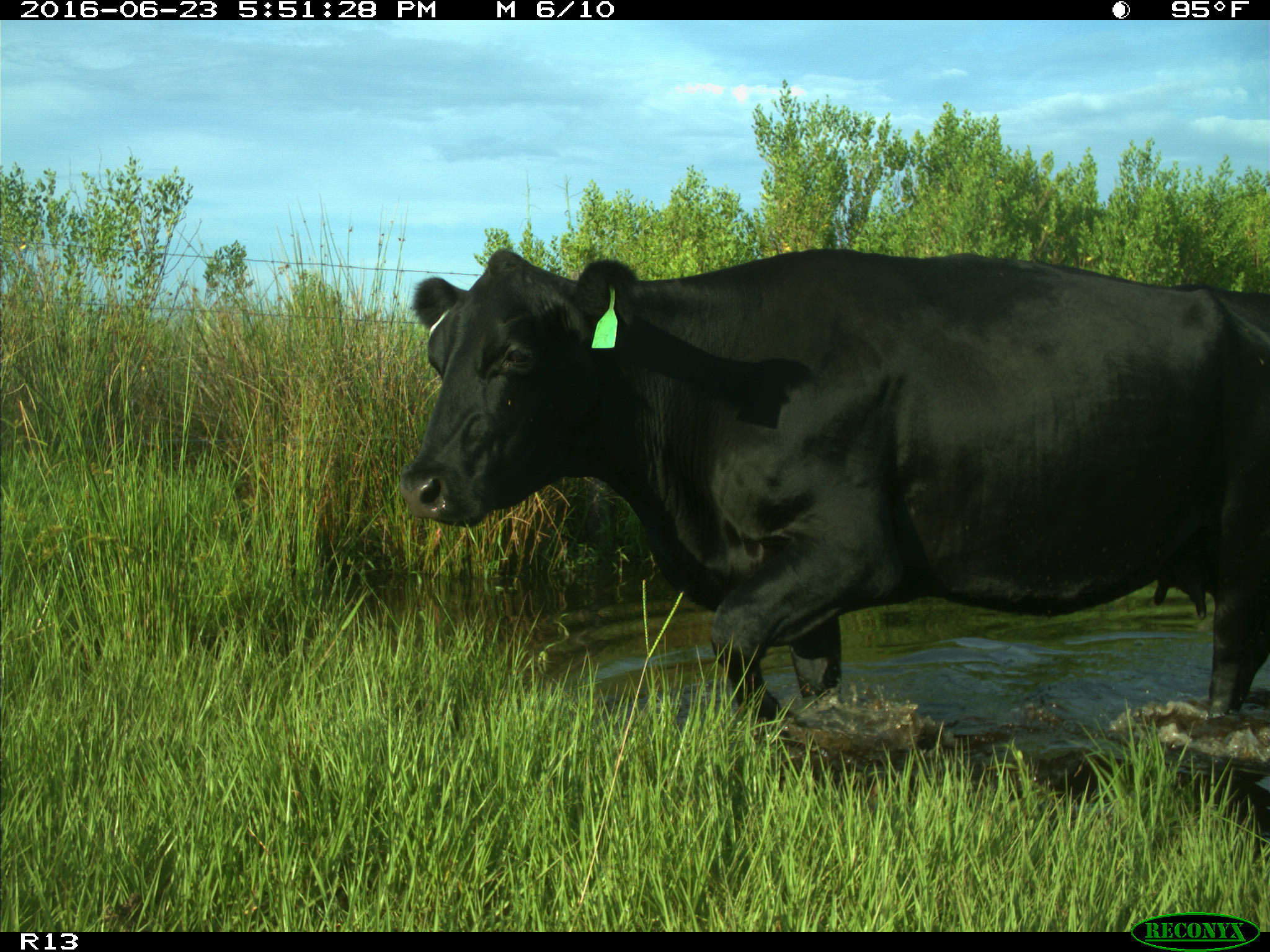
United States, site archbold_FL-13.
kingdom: Animalia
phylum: Chordata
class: Mammalia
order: Artiodactyla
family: Bovidae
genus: Bos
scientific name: Bos taurus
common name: domestic cow